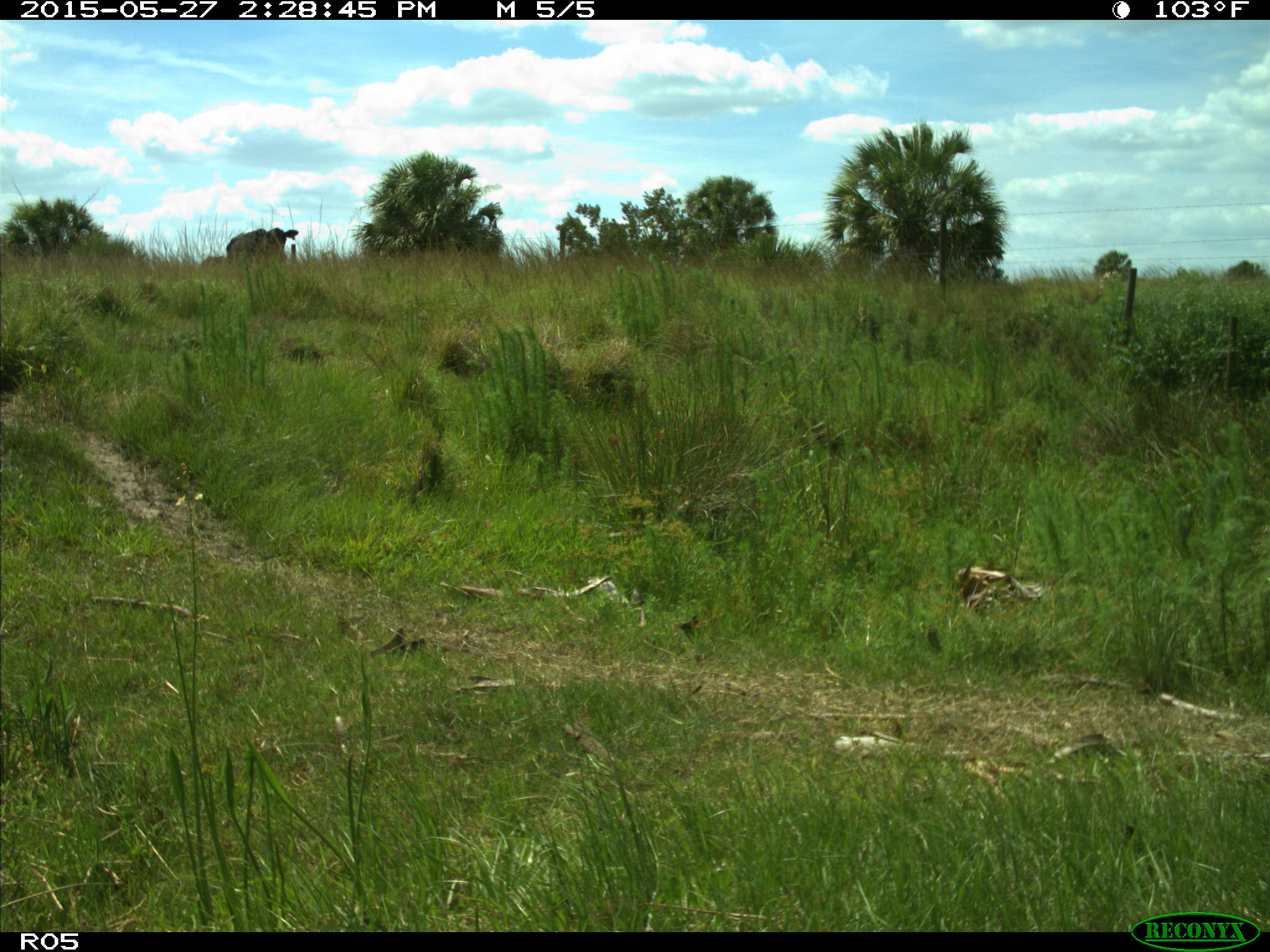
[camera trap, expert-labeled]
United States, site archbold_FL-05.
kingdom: Animalia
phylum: Chordata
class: Mammalia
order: Artiodactyla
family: Bovidae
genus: Bos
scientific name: Bos taurus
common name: domestic cow